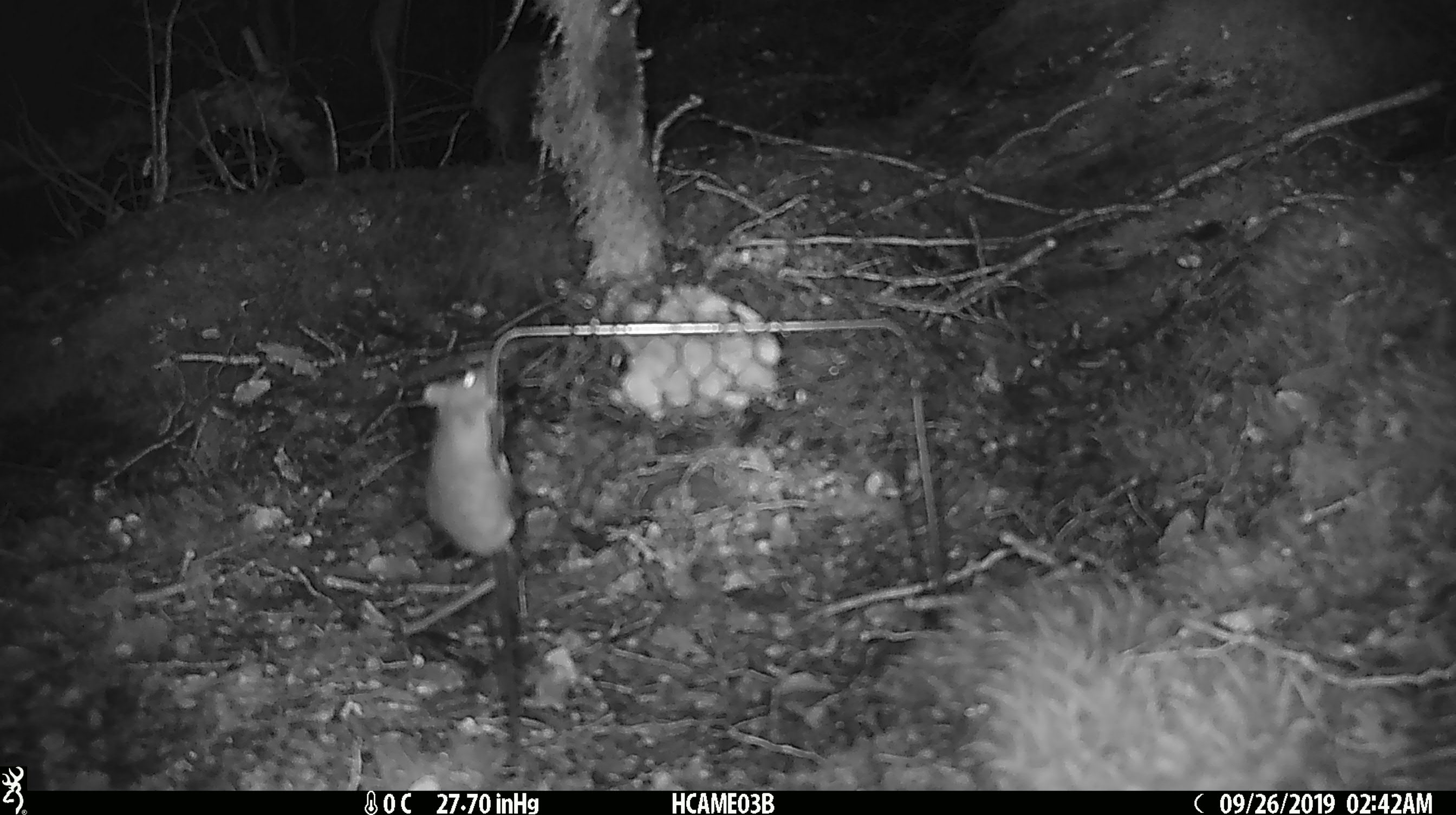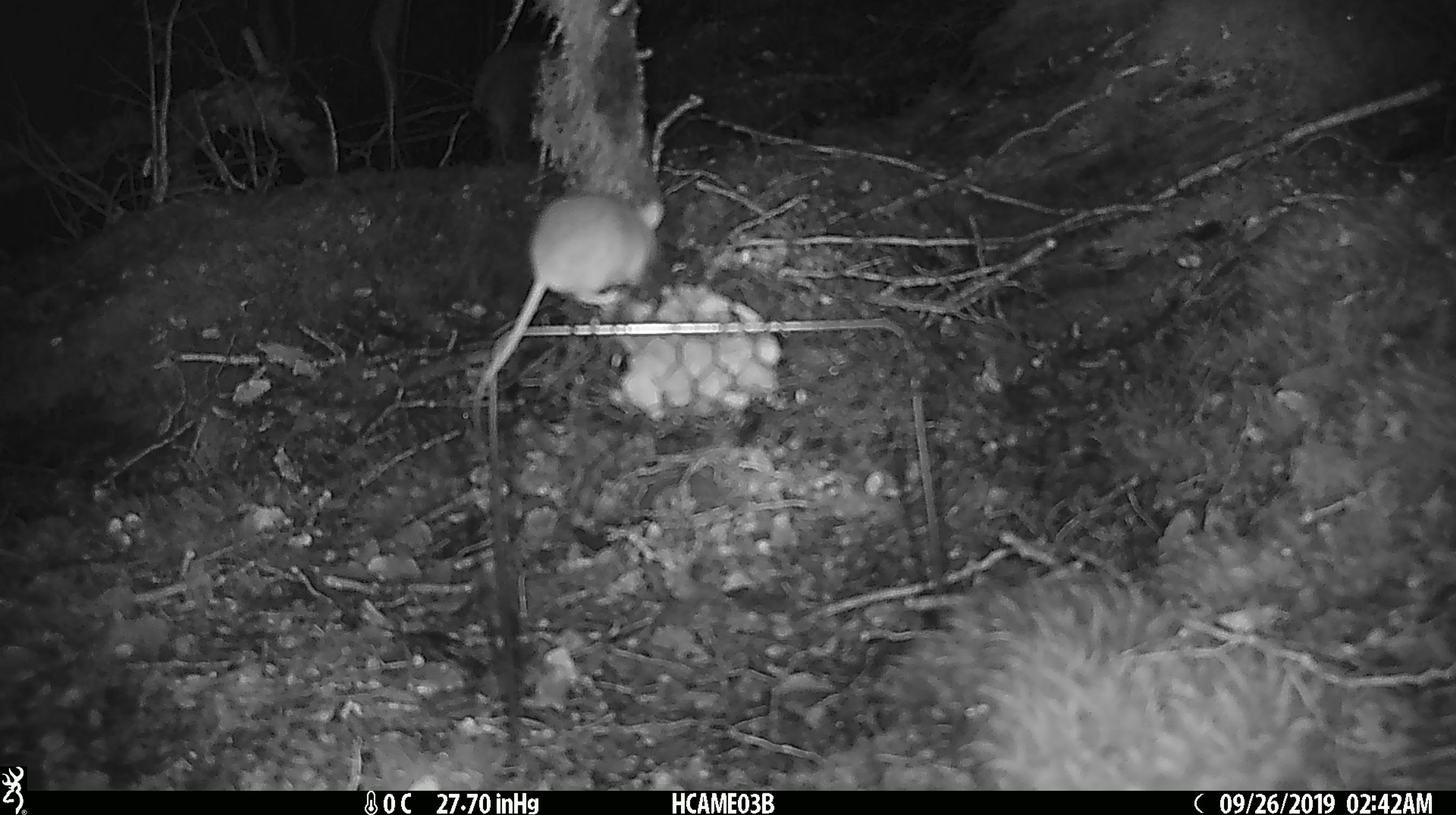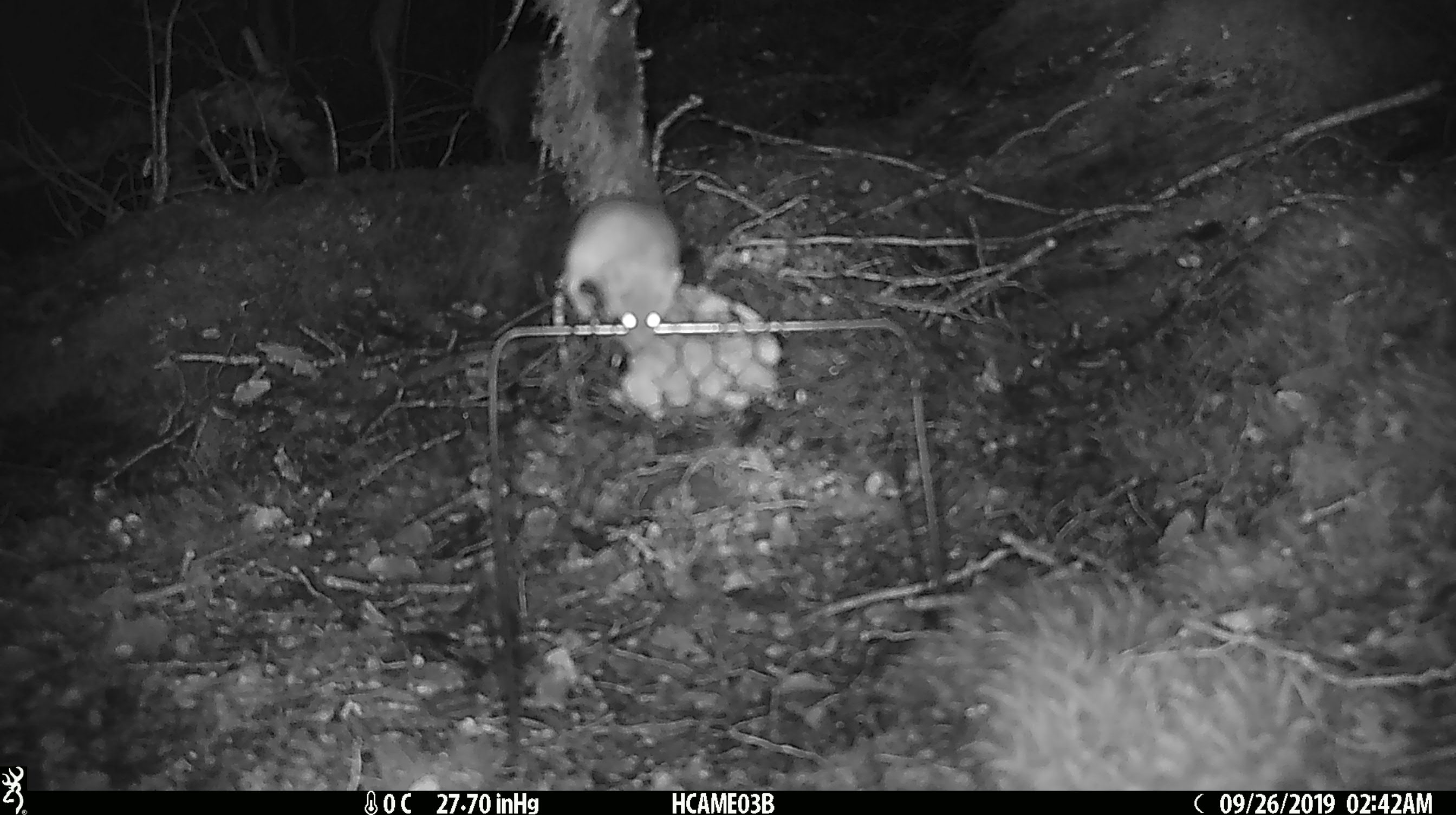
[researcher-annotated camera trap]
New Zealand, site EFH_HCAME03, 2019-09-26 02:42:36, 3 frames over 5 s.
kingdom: Animalia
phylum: Chordata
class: Mammalia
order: Rodentia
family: Muridae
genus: Mus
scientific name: Mus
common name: mouse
Mouse (Mus).